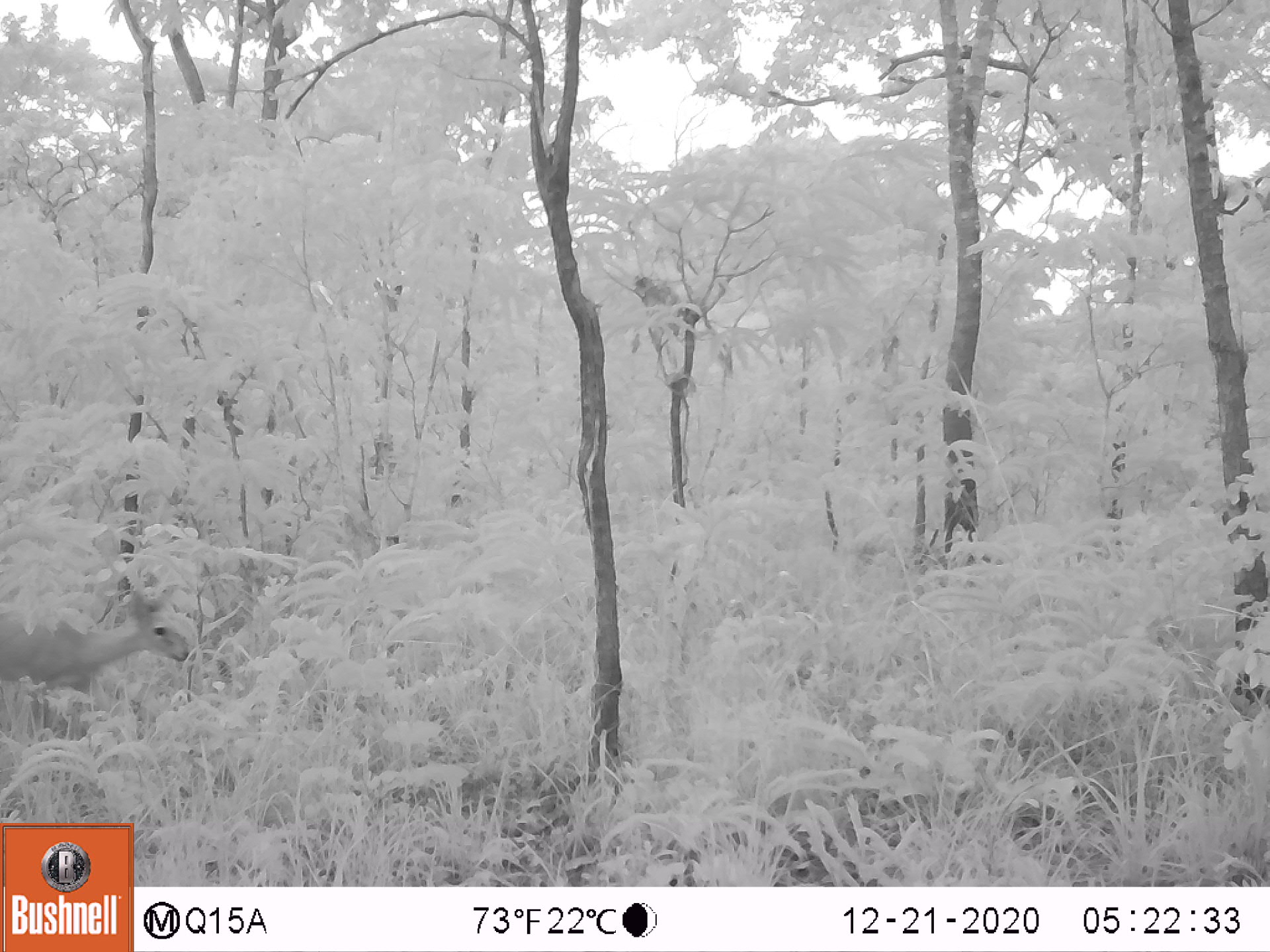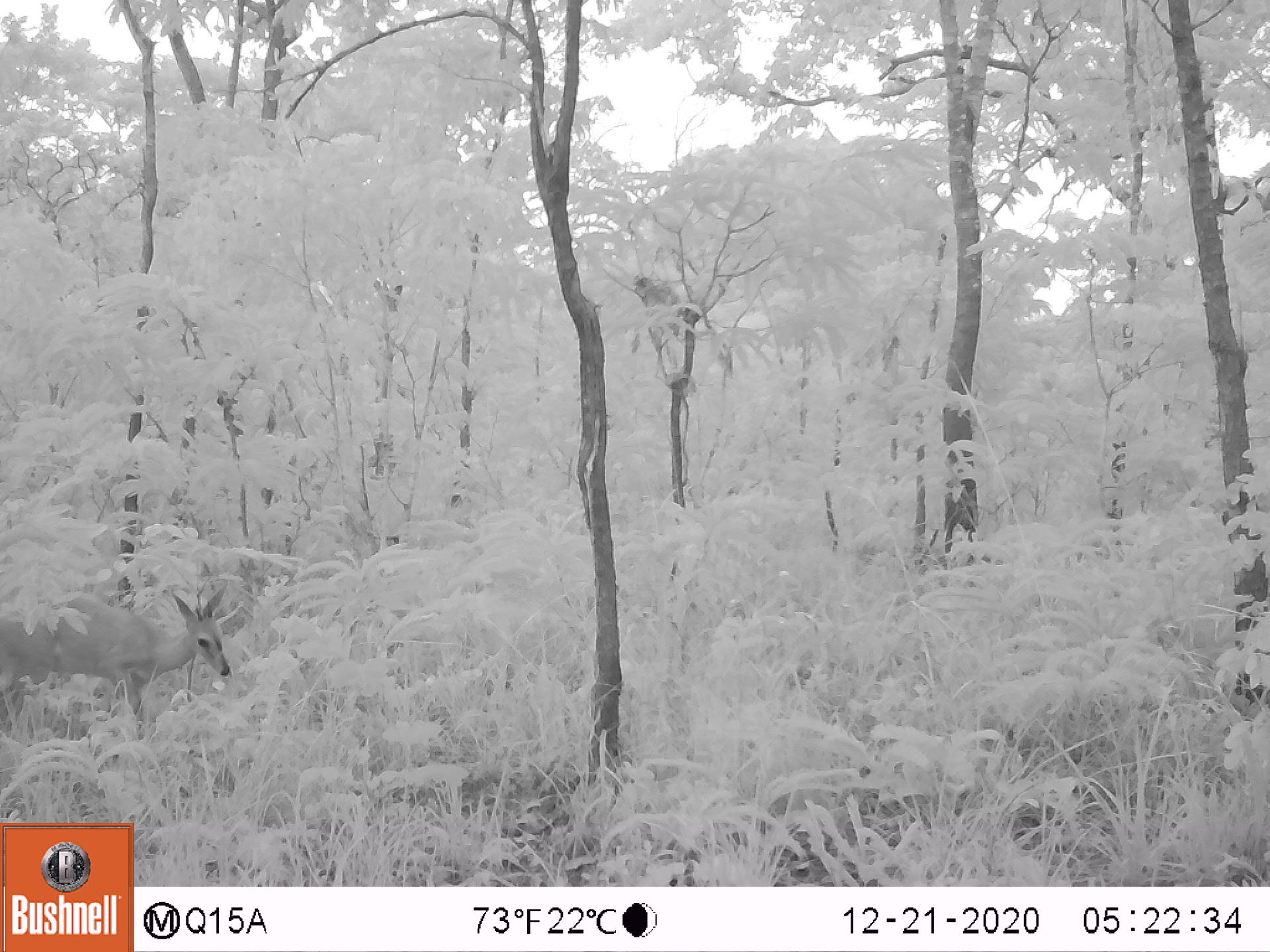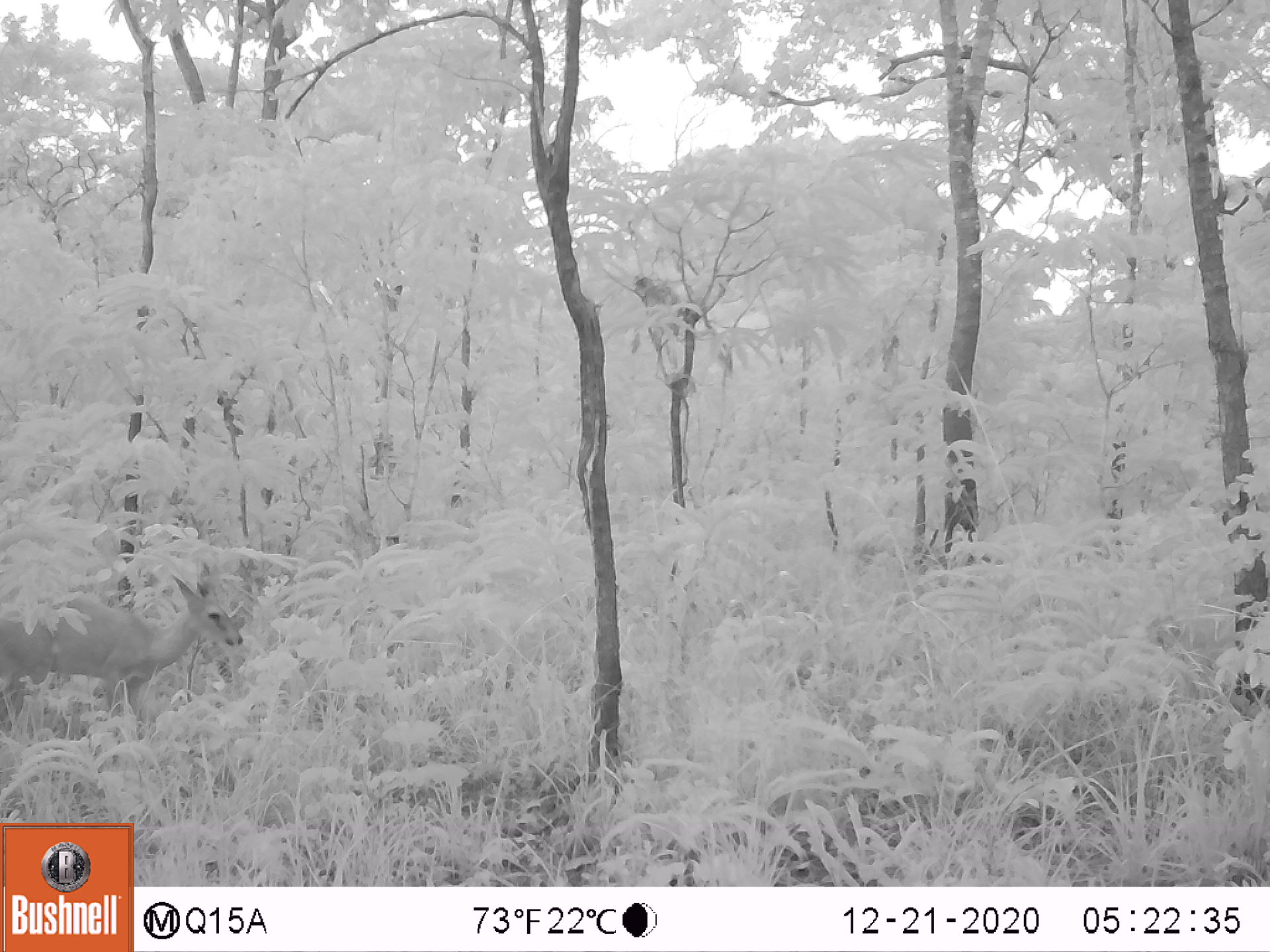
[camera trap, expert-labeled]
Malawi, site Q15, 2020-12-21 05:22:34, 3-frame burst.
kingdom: Animalia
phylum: Chordata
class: Mammalia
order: Artiodactyla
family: Bovidae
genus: Sylvicapra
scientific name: Sylvicapra grimmia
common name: common duiker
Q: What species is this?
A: Common duiker (Sylvicapra grimmia).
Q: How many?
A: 1.